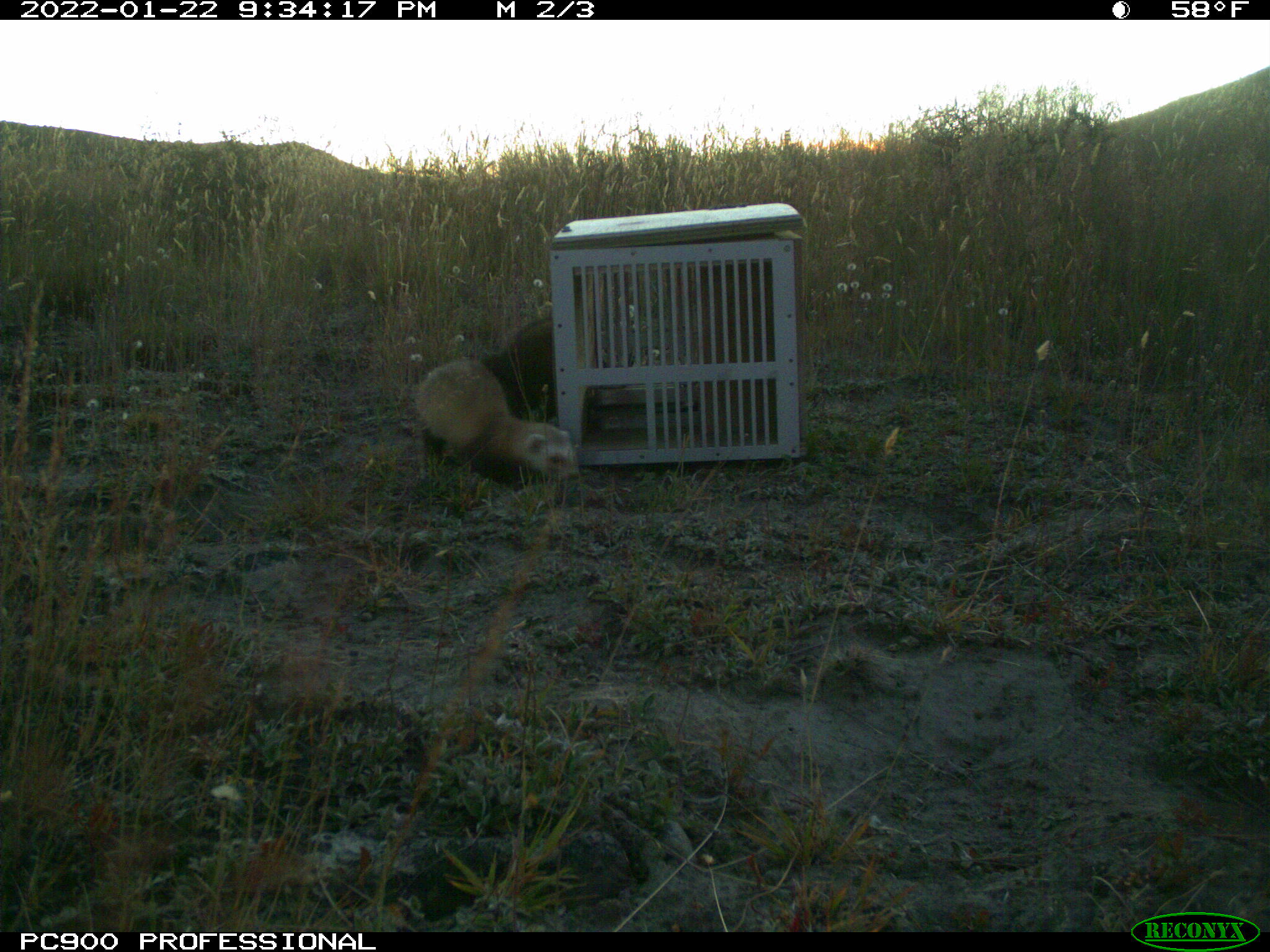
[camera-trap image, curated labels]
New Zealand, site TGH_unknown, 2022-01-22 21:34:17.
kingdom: Animalia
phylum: Chordata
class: Mammalia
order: Carnivora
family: Mustelidae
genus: Mustela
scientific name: Mustela furo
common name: ferret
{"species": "ferret (Mustela furo)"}